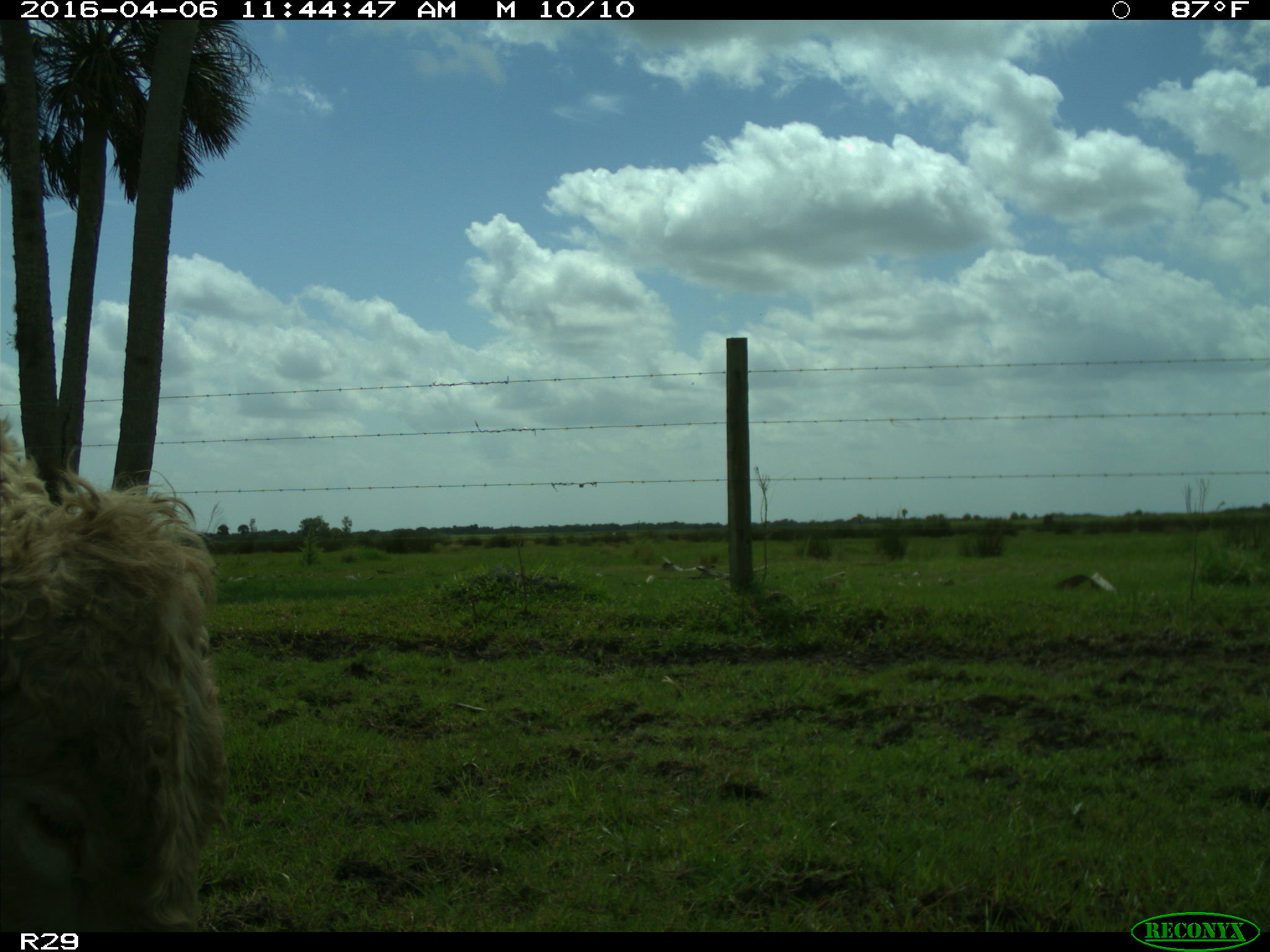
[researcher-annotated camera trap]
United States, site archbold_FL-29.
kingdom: Animalia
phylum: Chordata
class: Mammalia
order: Artiodactyla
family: Bovidae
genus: Bos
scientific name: Bos taurus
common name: domestic cow